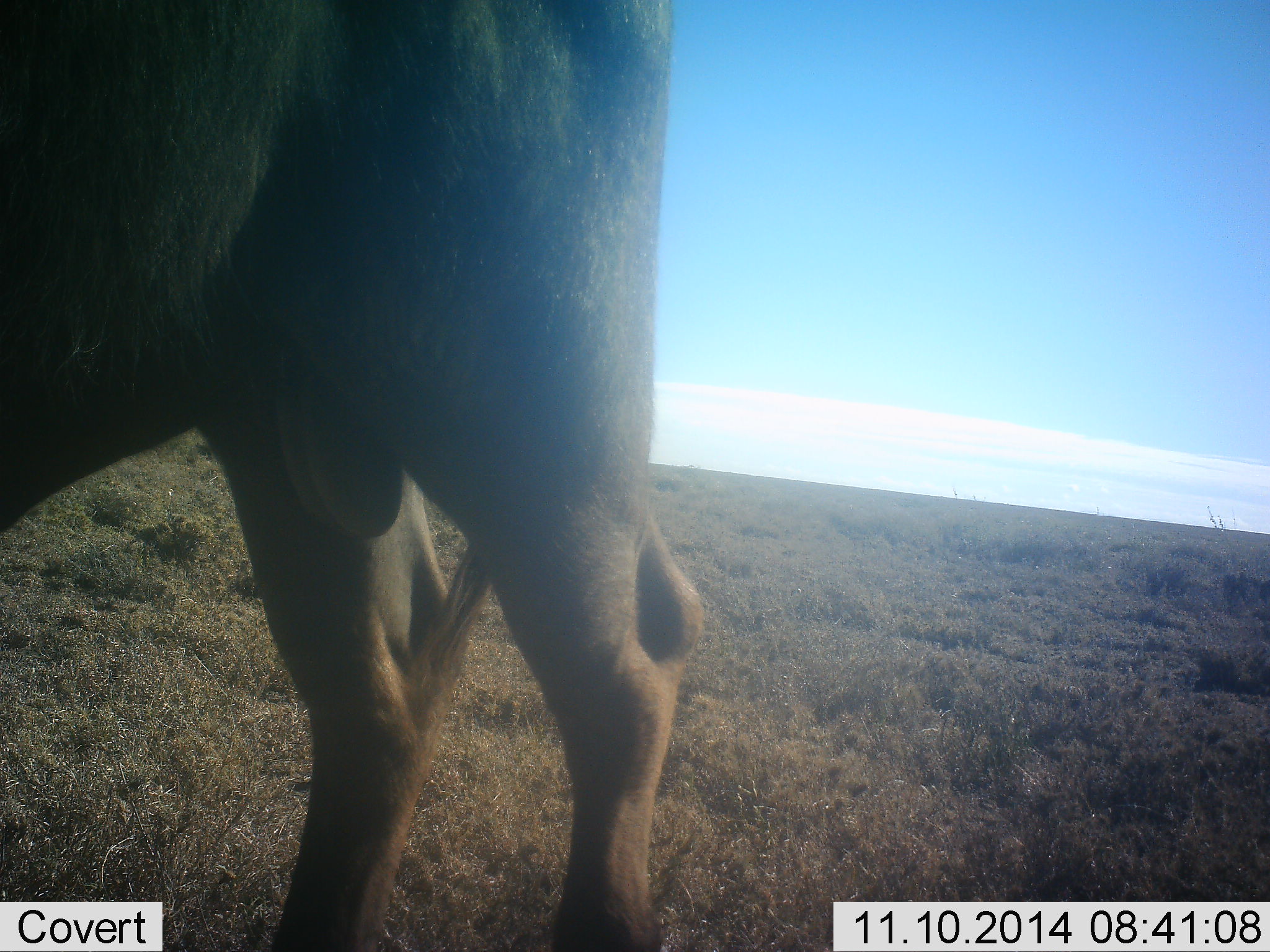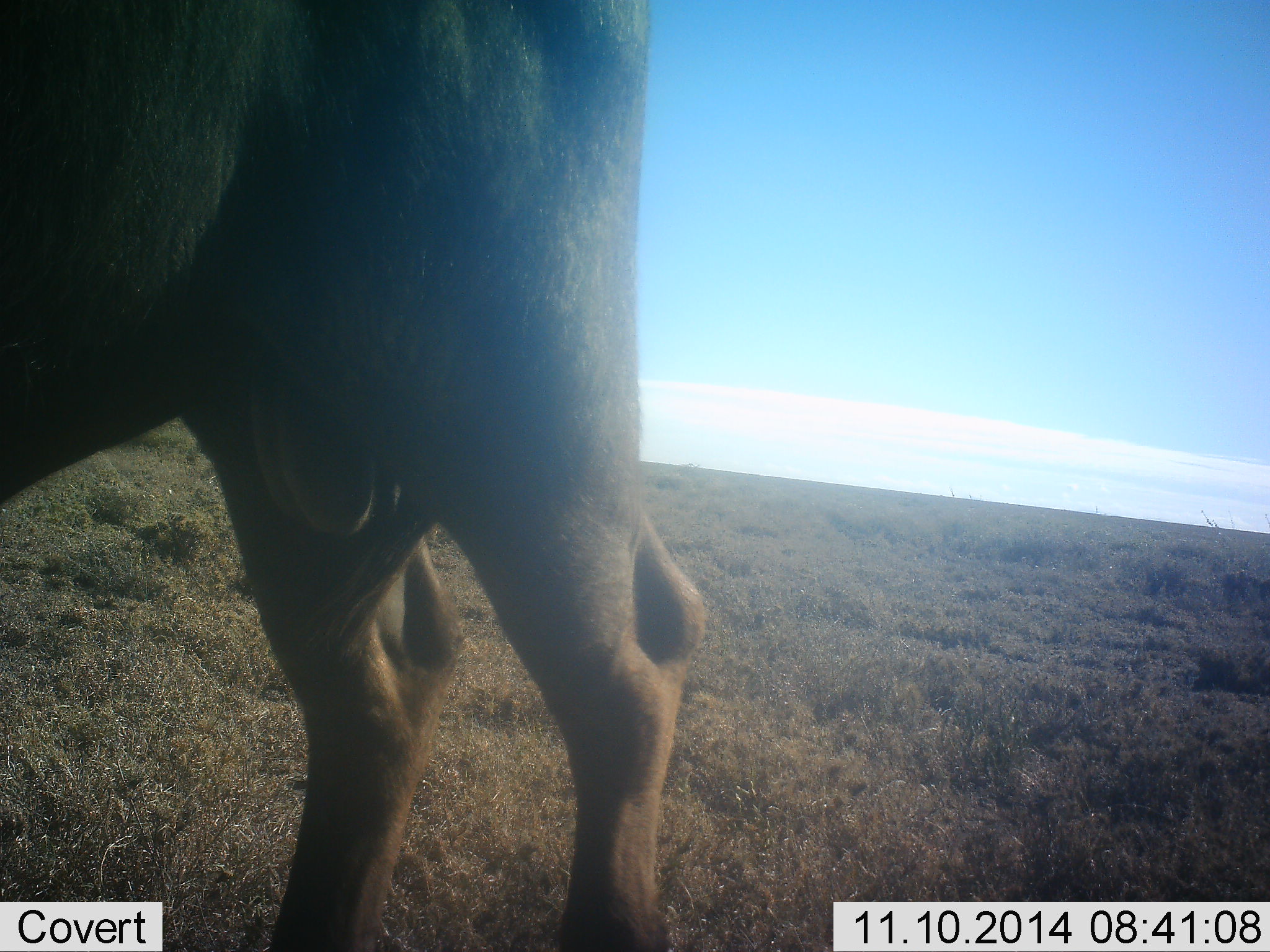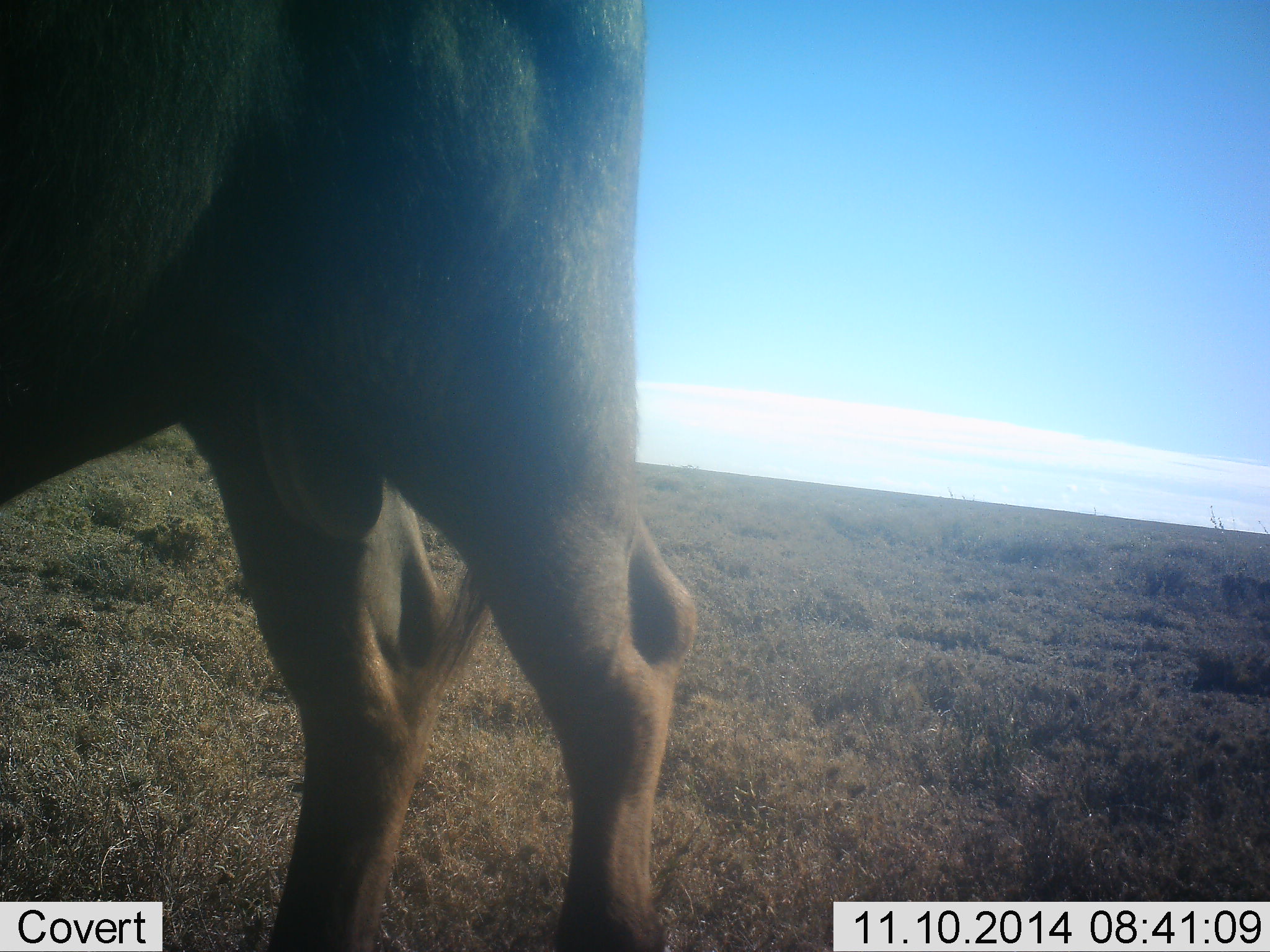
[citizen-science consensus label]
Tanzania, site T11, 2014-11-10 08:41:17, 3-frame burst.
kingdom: Animalia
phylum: Chordata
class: Mammalia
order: Artiodactyla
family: Bovidae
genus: Connochaetes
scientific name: Connochaetes taurinus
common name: blue wildebeest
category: wildebeest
Wildebeest (blue wildebeest) (Connochaetes taurinus), count 1. Behavior (volunteer vote fractions): standing 90%, resting 0%, moving 10%, interacting 0%. Young present (vote fraction): 0%. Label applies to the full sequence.